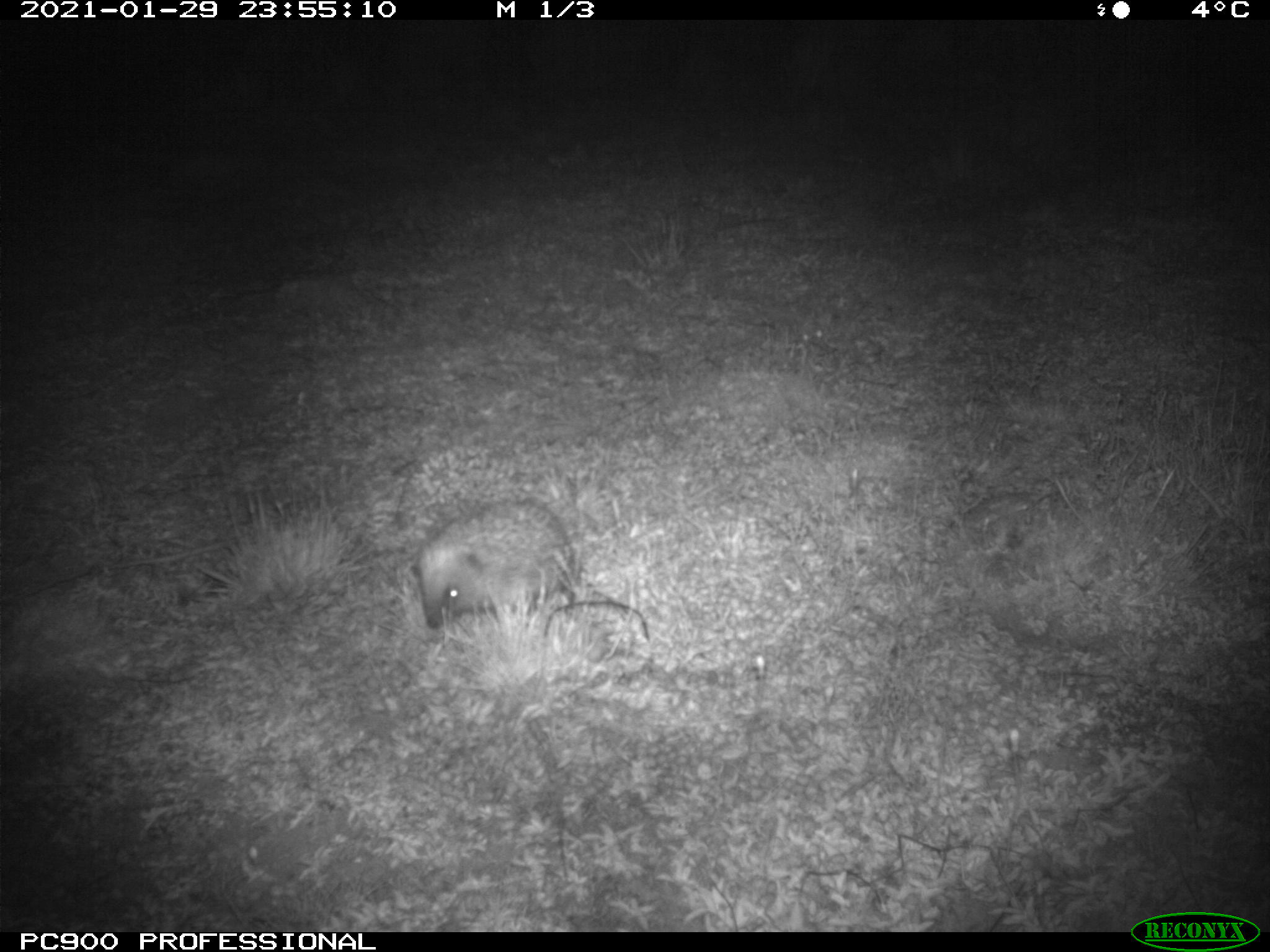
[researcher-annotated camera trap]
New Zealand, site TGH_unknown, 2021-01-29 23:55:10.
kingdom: Animalia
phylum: Chordata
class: Mammalia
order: Eulipotyphla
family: Erinaceidae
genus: Erinaceus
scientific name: Erinaceus europaeus europaeus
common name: european hedgehog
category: hedgehog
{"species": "hedgehog (european hedgehog) (Erinaceus europaeus europaeus)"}